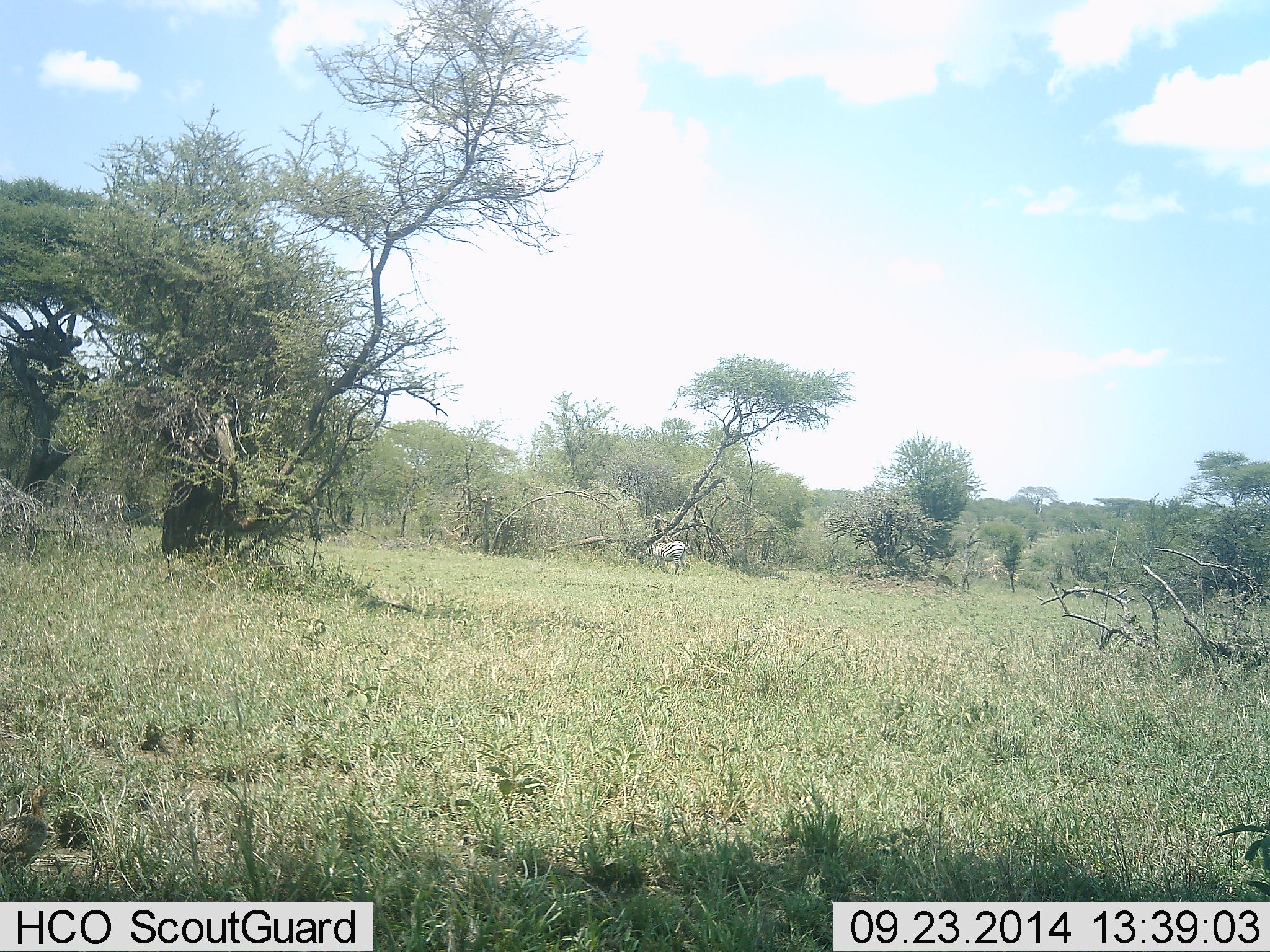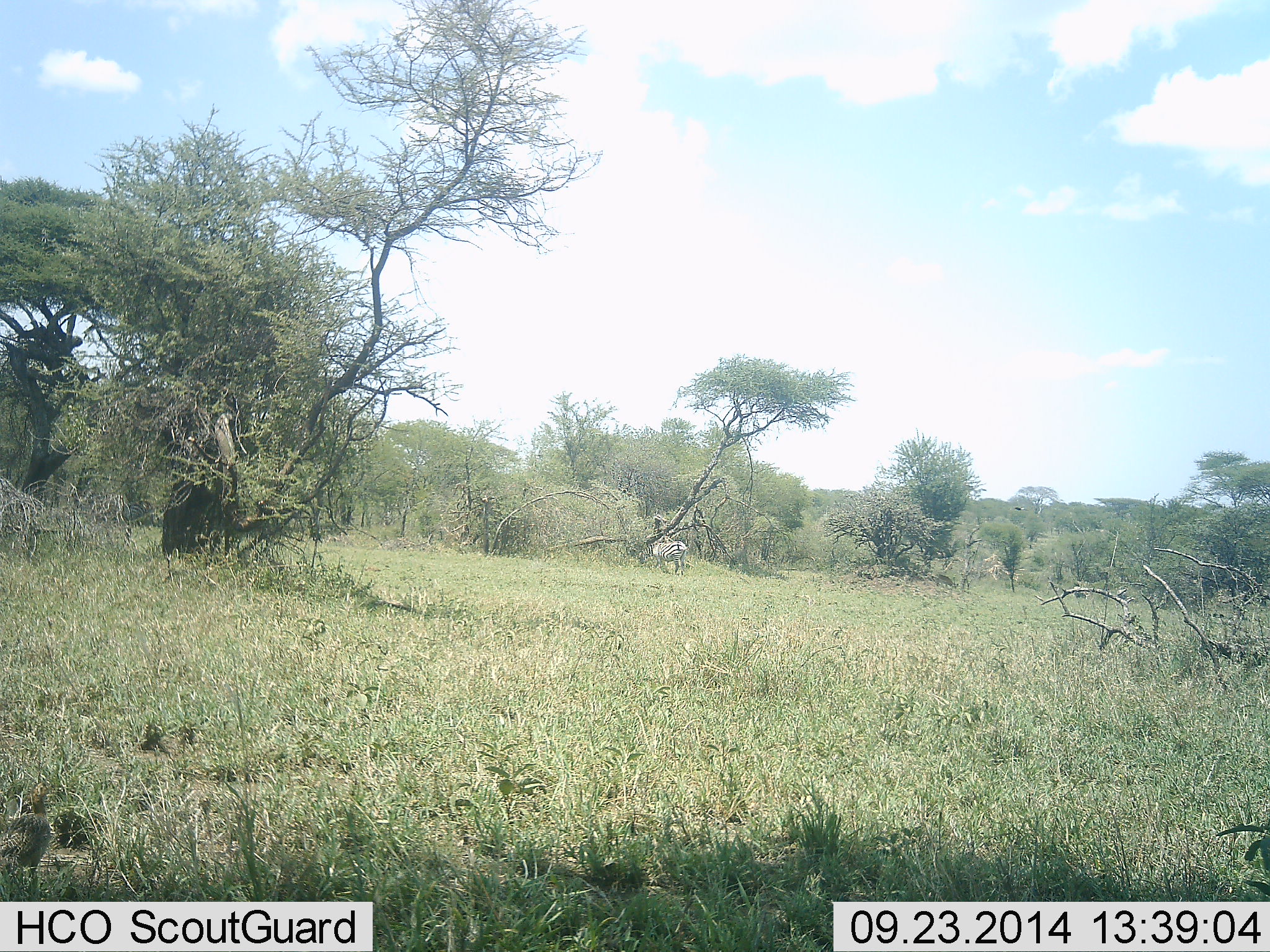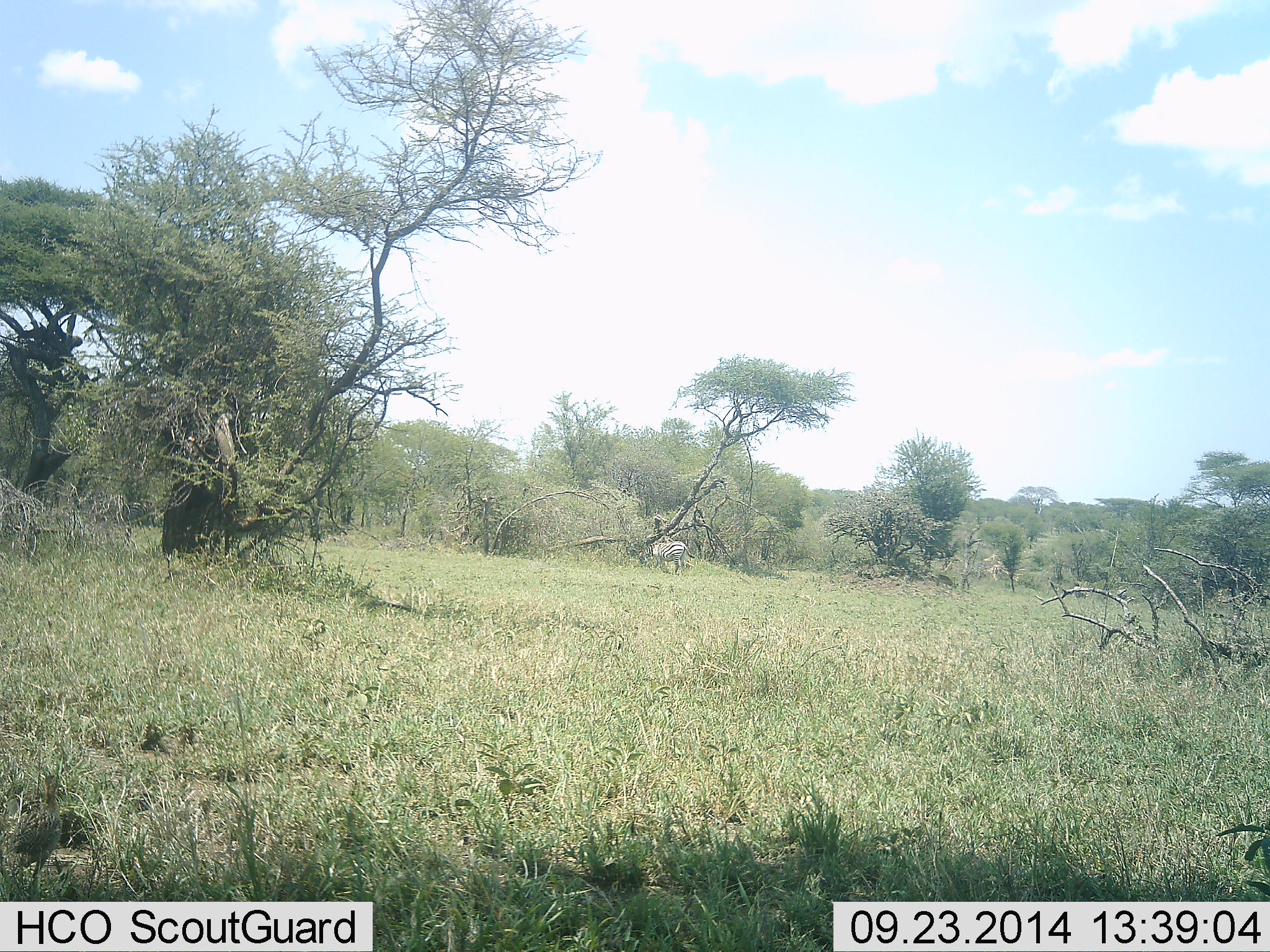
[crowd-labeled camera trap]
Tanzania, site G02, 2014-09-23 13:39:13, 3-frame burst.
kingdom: Animalia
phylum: Chordata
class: Mammalia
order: Perissodactyla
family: Equidae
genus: Equus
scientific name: Equus quagga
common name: plains zebra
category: zebra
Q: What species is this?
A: Zebra (plains zebra) (Equus quagga).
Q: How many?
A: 1.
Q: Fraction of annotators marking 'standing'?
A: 40%.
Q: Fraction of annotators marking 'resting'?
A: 0%.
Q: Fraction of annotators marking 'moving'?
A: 0%.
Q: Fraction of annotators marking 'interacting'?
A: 0%.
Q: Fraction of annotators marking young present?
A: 0%.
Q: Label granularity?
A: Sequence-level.